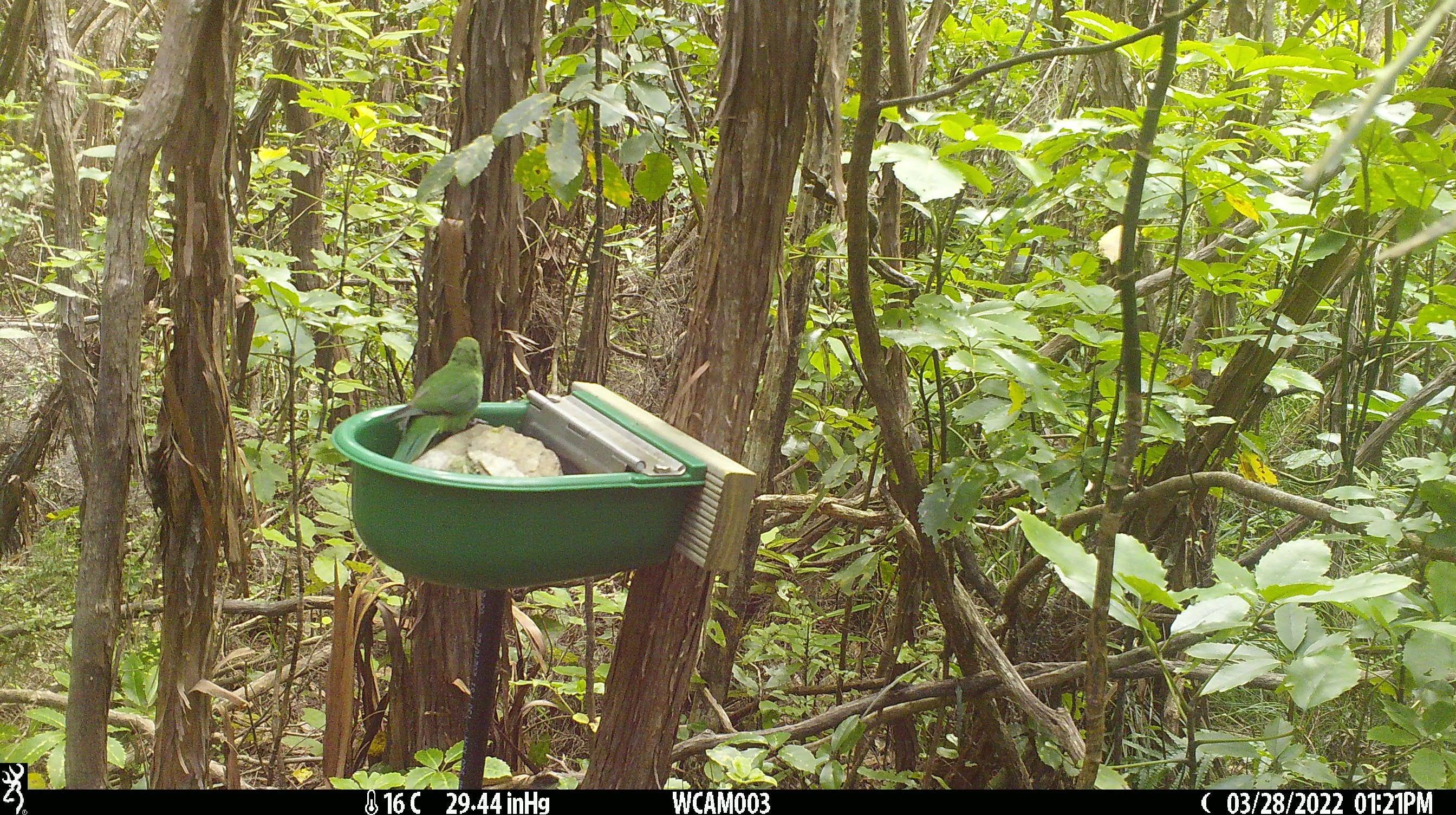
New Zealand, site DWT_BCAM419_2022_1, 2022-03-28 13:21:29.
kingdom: Animalia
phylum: Chordata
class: Aves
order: Psittaciformes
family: Psittaculidae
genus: Cyanoramphus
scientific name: Cyanoramphus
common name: parakeet